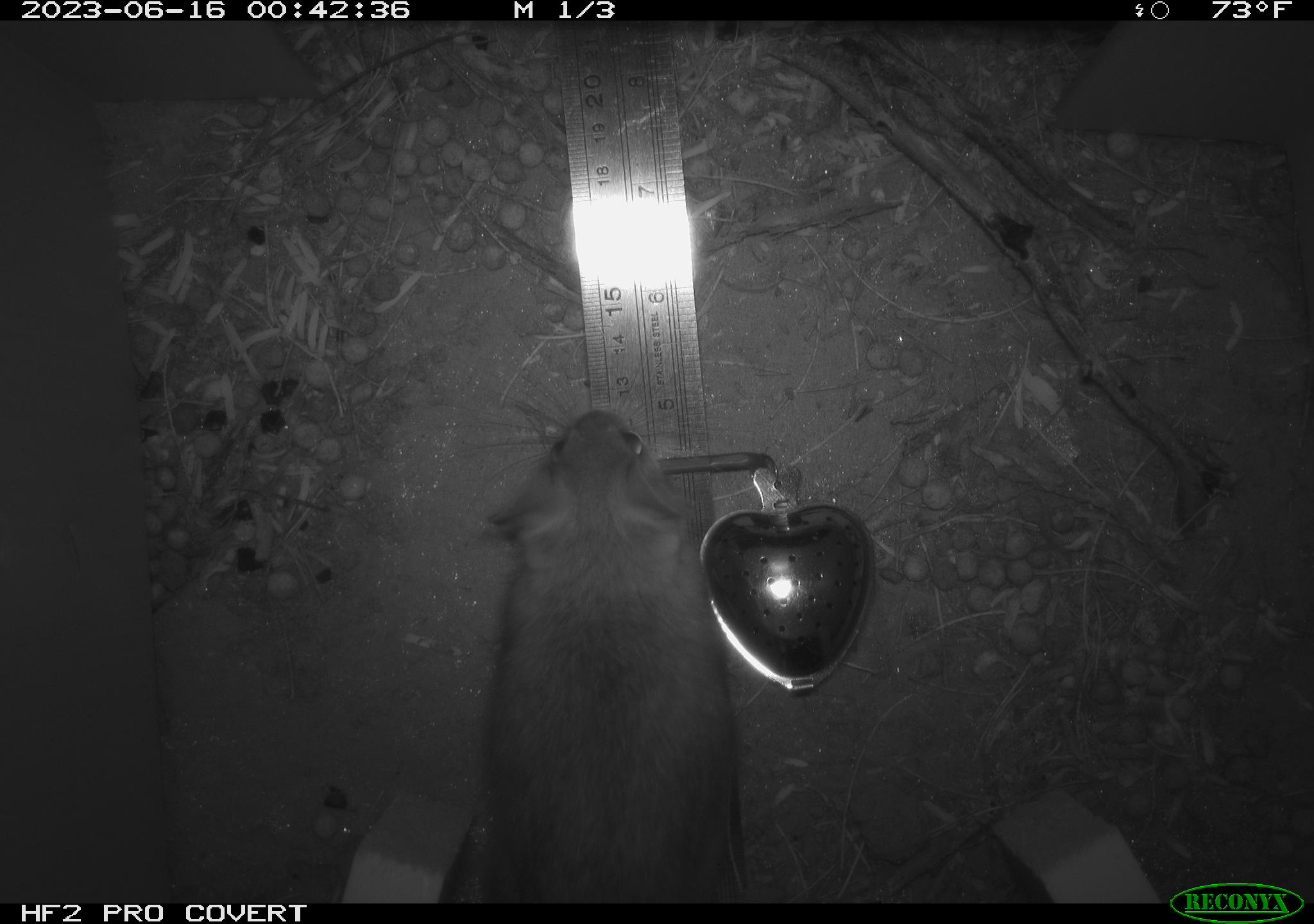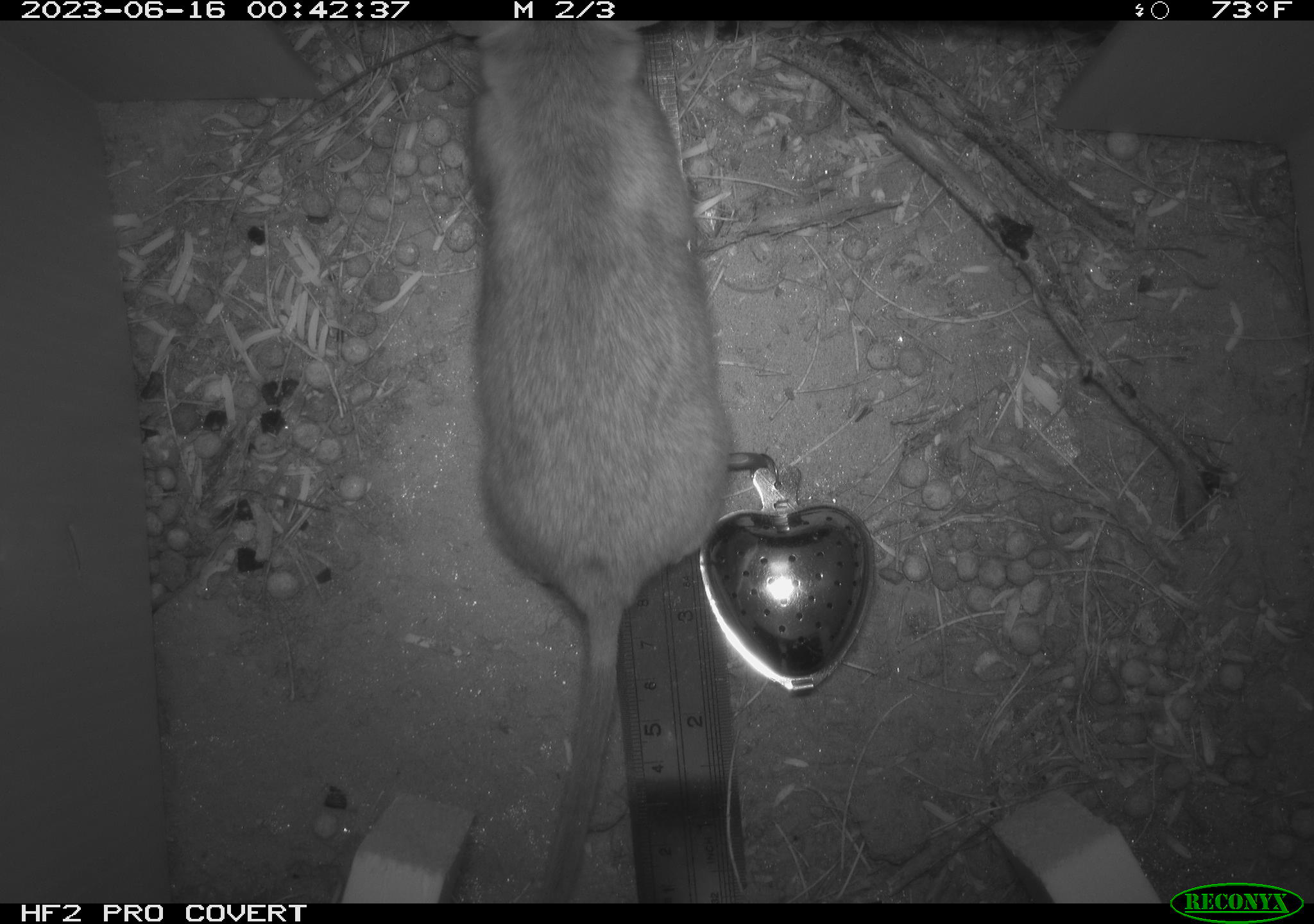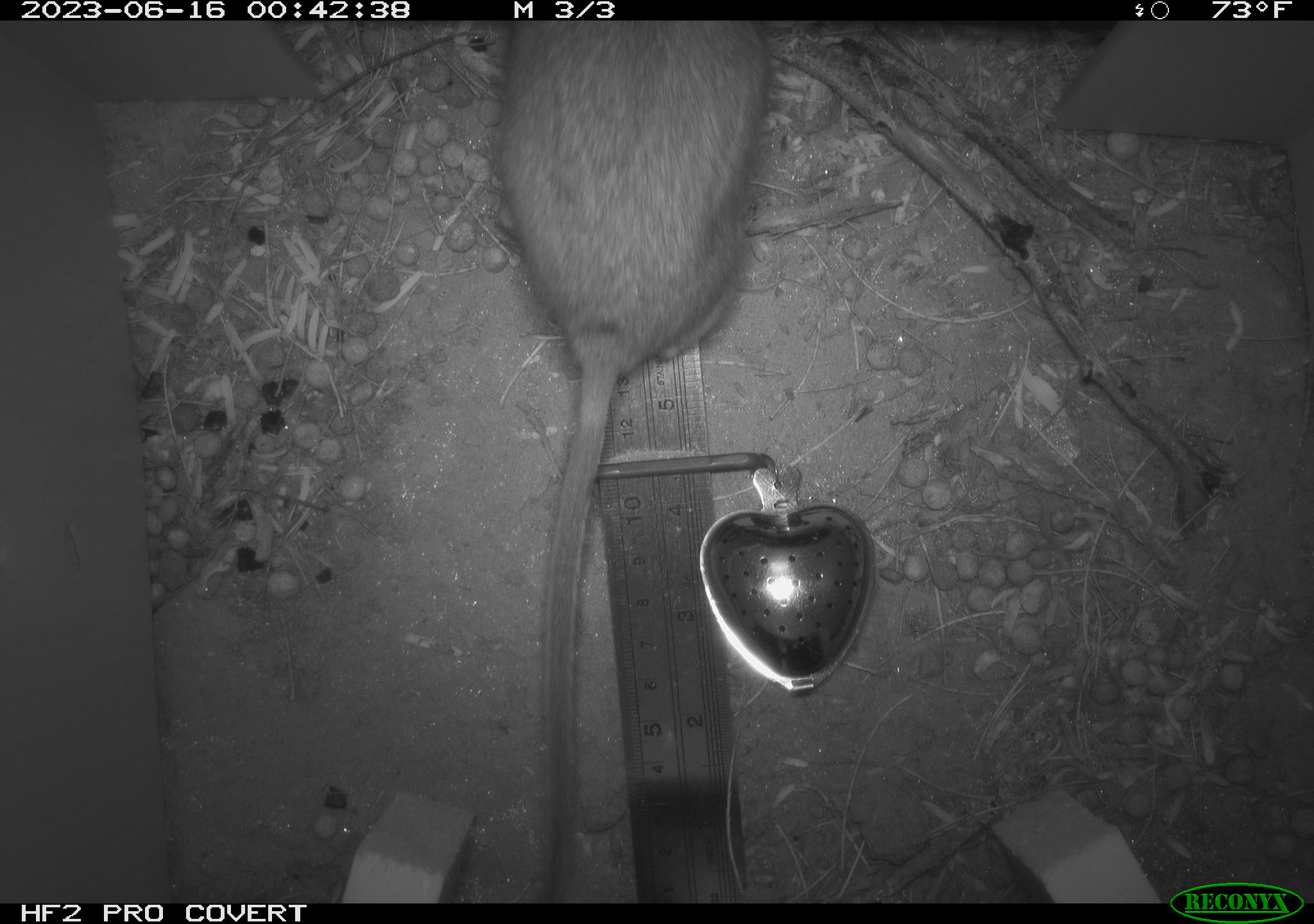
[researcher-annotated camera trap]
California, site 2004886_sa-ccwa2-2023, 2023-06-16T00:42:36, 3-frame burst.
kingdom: Animalia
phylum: Chordata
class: Mammalia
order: Rodentia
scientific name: Rodentia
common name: rodent